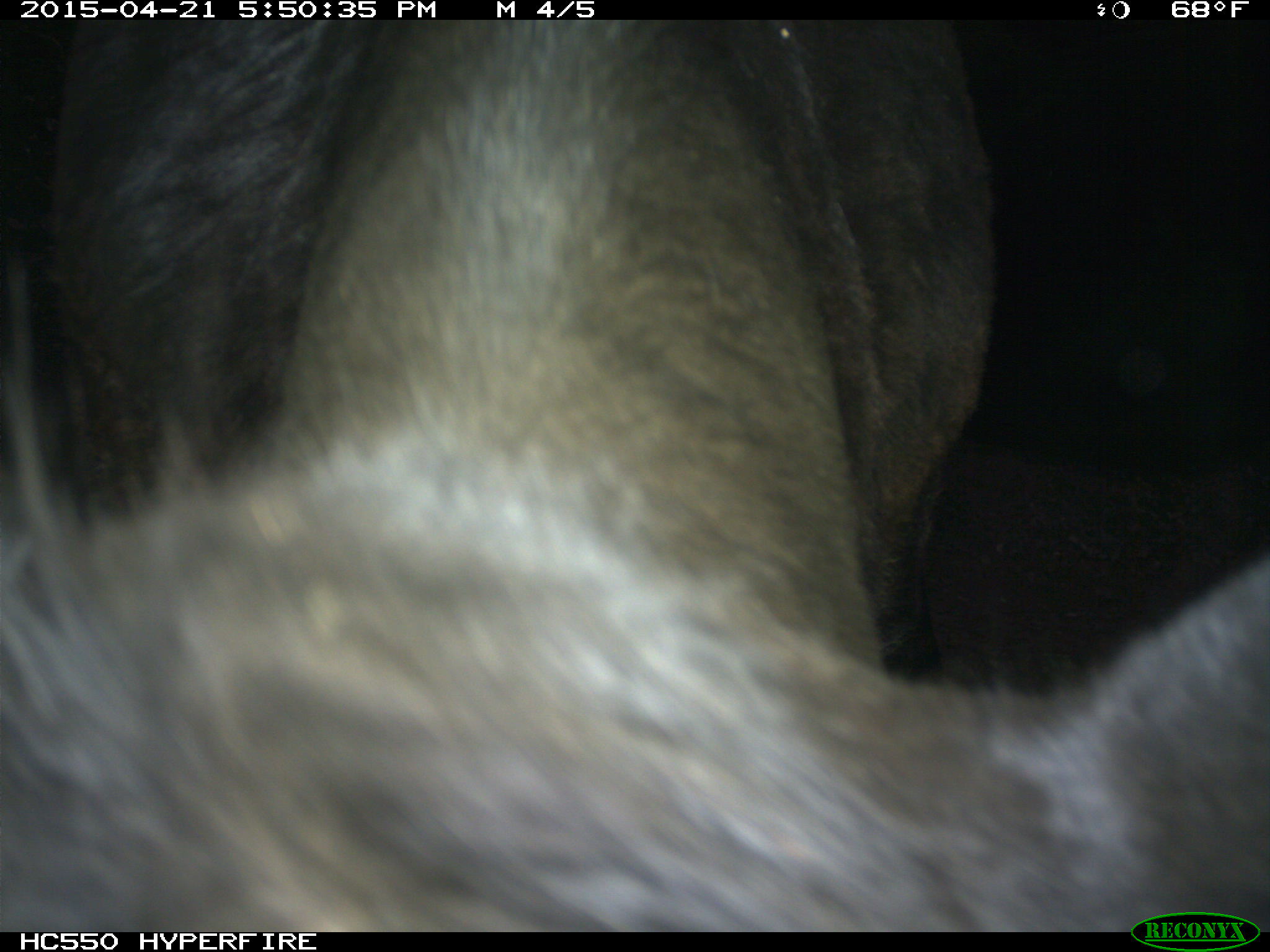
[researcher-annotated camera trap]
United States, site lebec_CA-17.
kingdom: Animalia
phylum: Chordata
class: Mammalia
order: Artiodactyla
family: Bovidae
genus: Bos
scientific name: Bos taurus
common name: domestic cow